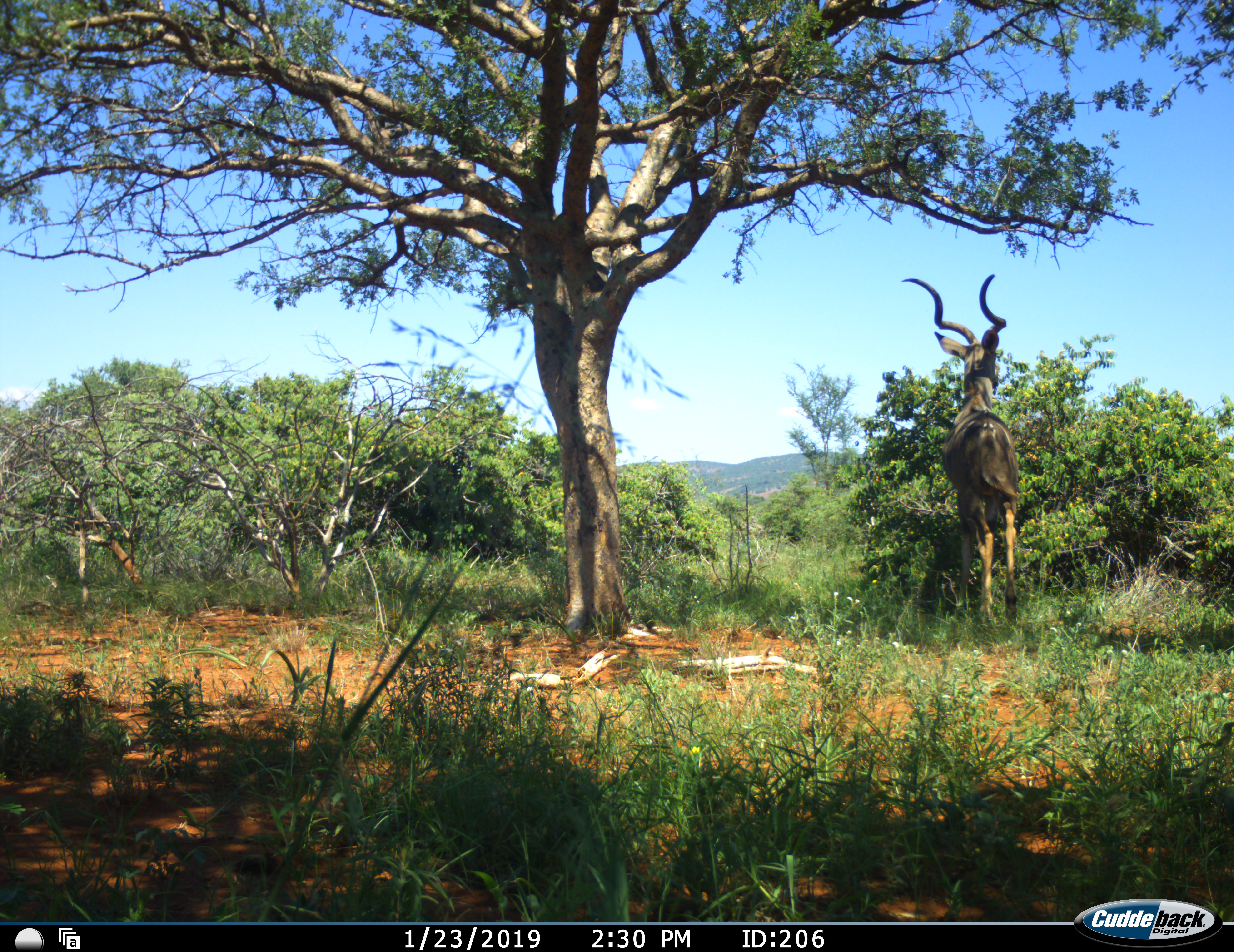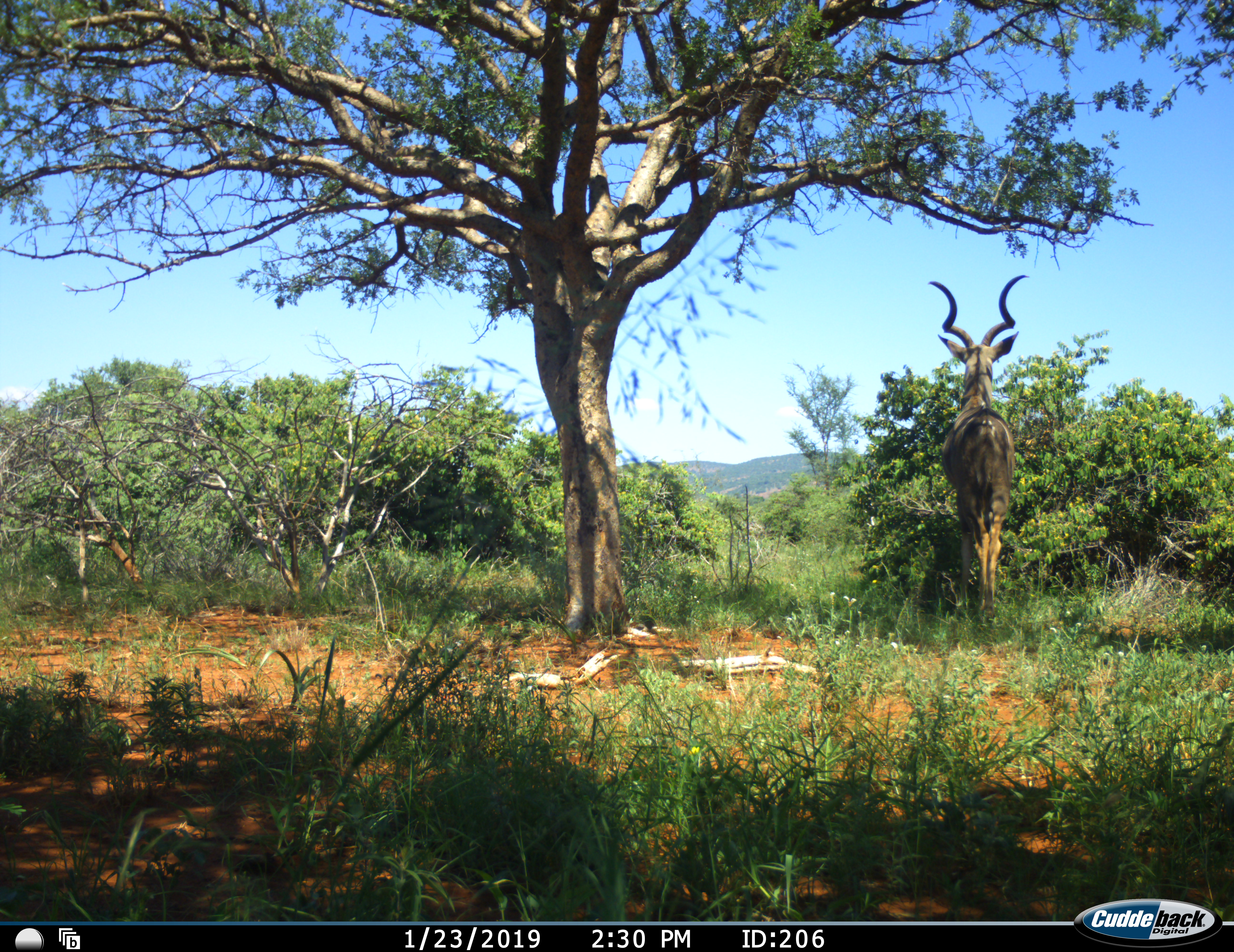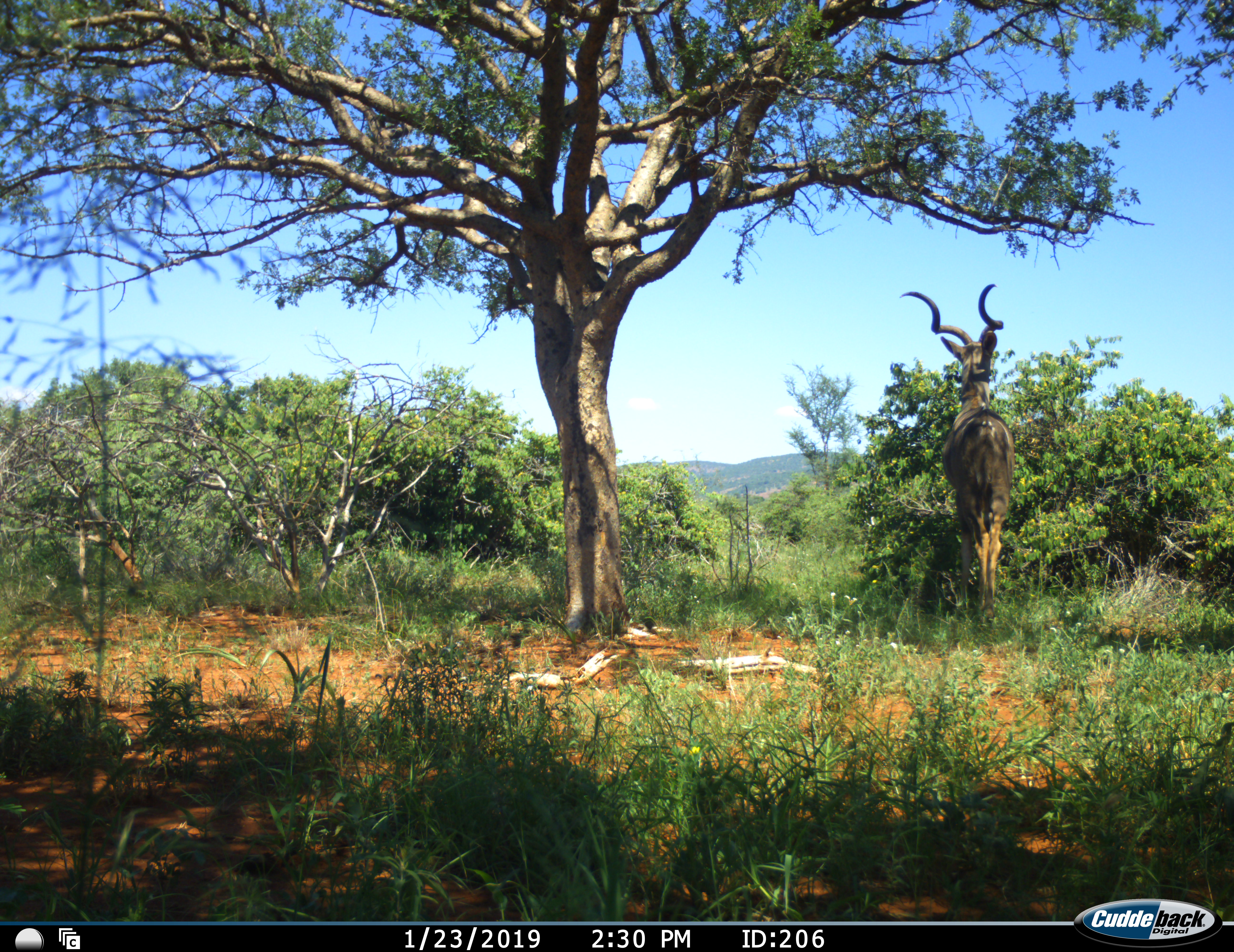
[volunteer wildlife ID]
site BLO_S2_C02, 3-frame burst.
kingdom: Animalia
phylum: Chordata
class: Mammalia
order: Artiodactyla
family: Bovidae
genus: Tragelaphus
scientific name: Tragelaphus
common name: kudu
Kudu (Tragelaphus), count 1. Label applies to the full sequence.